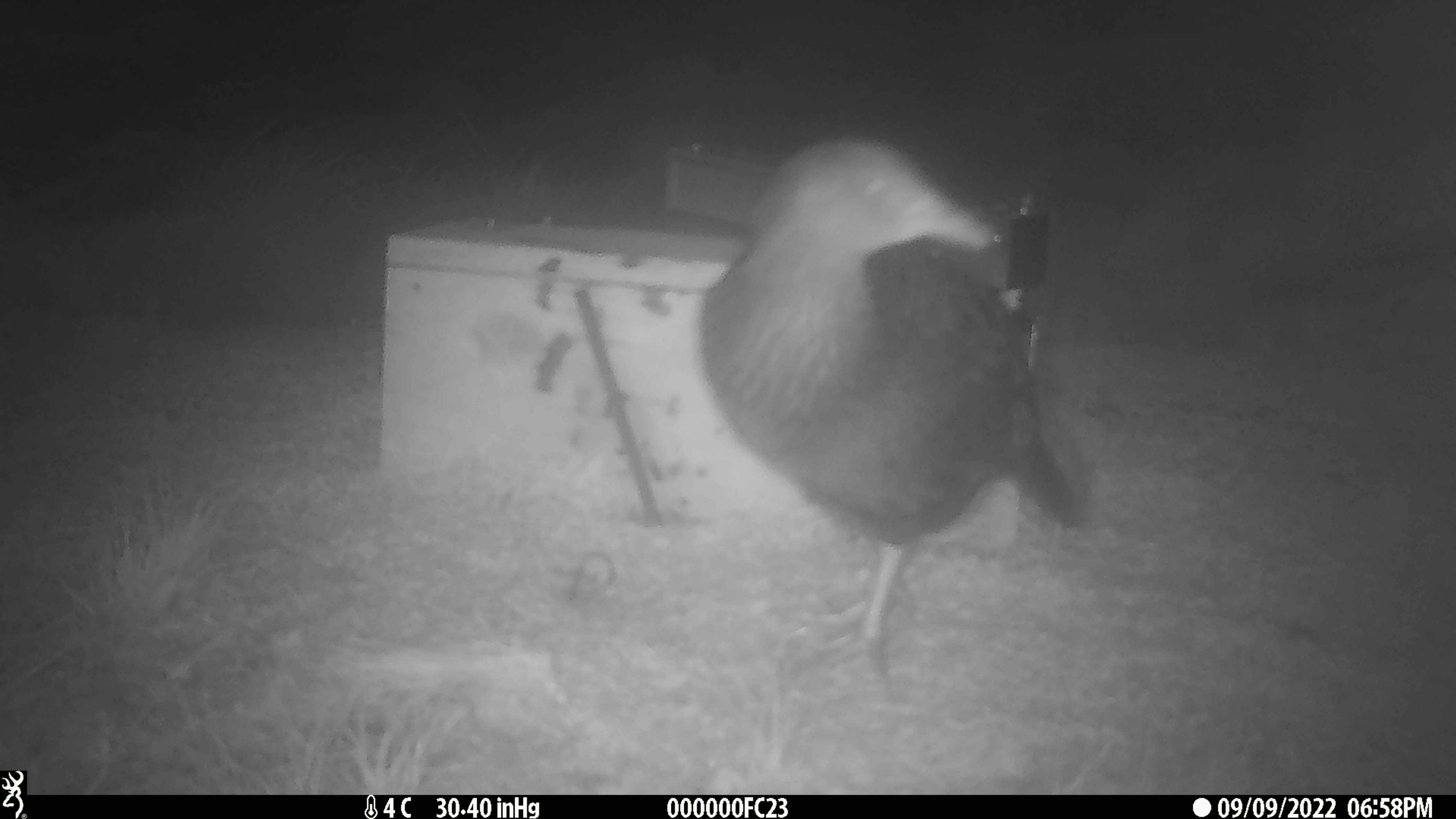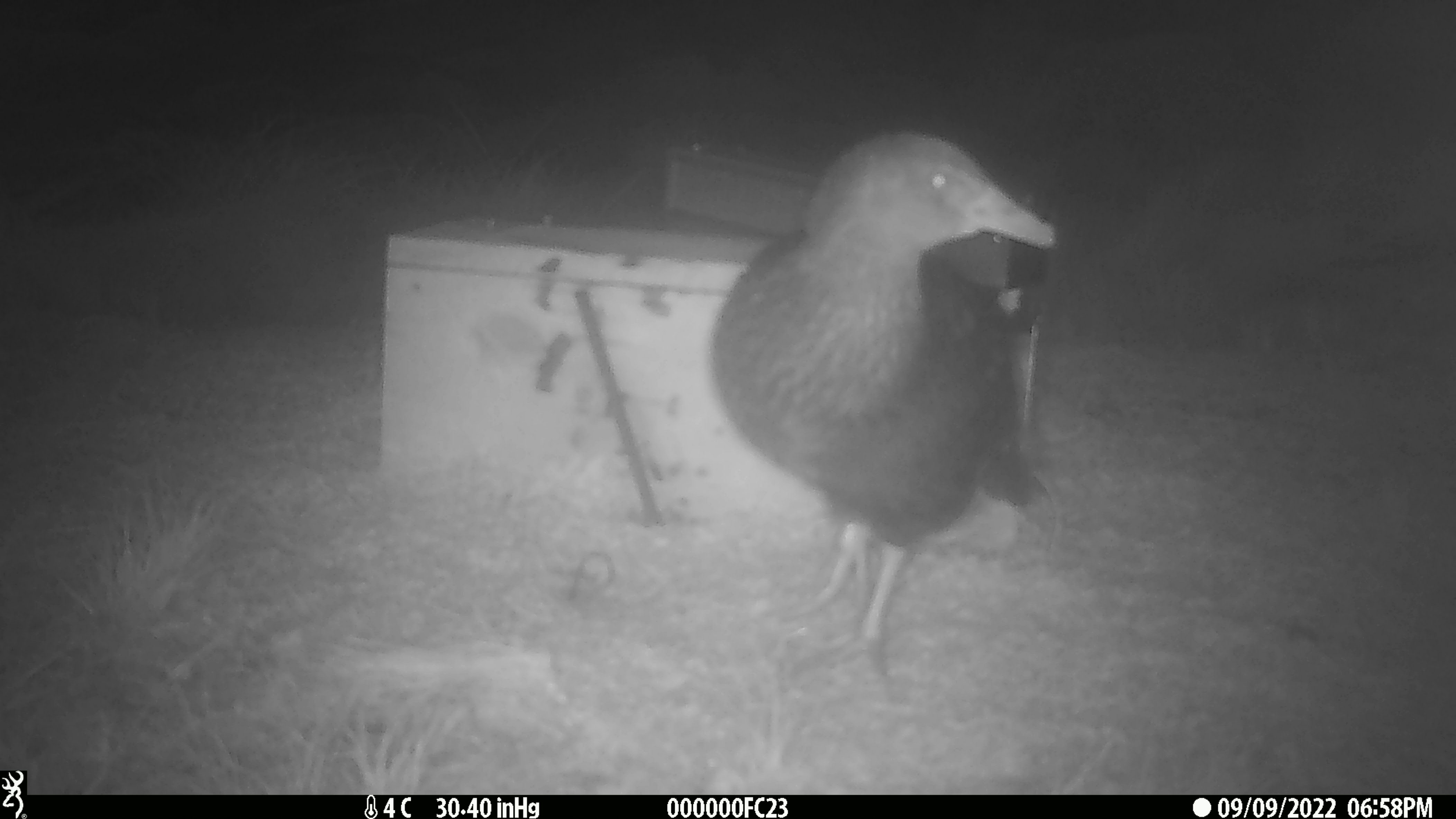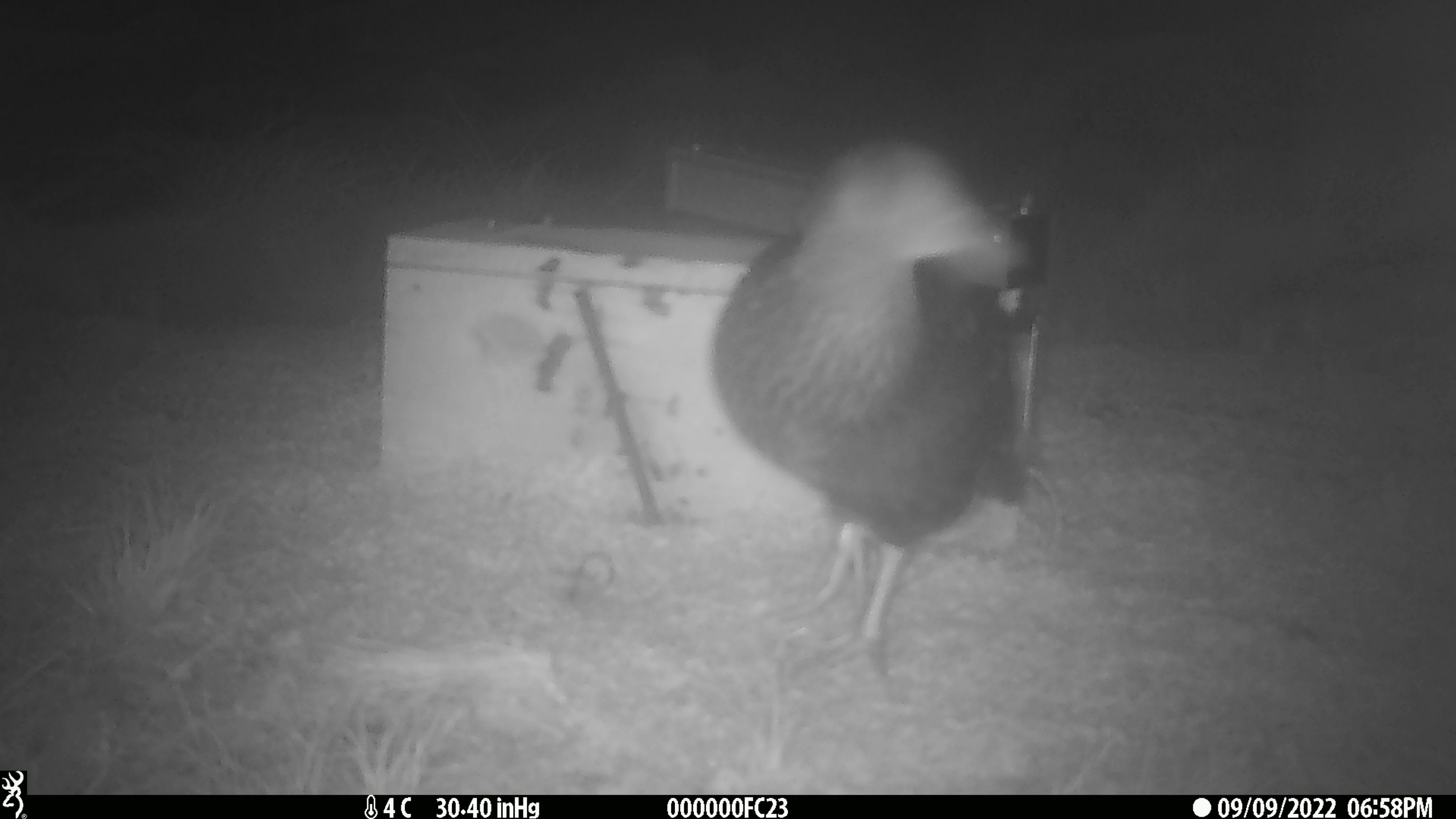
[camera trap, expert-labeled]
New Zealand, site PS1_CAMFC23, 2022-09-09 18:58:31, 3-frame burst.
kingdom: Animalia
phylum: Chordata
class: Aves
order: Gruiformes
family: Rallidae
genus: Gallirallus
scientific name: Gallirallus australis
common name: weka